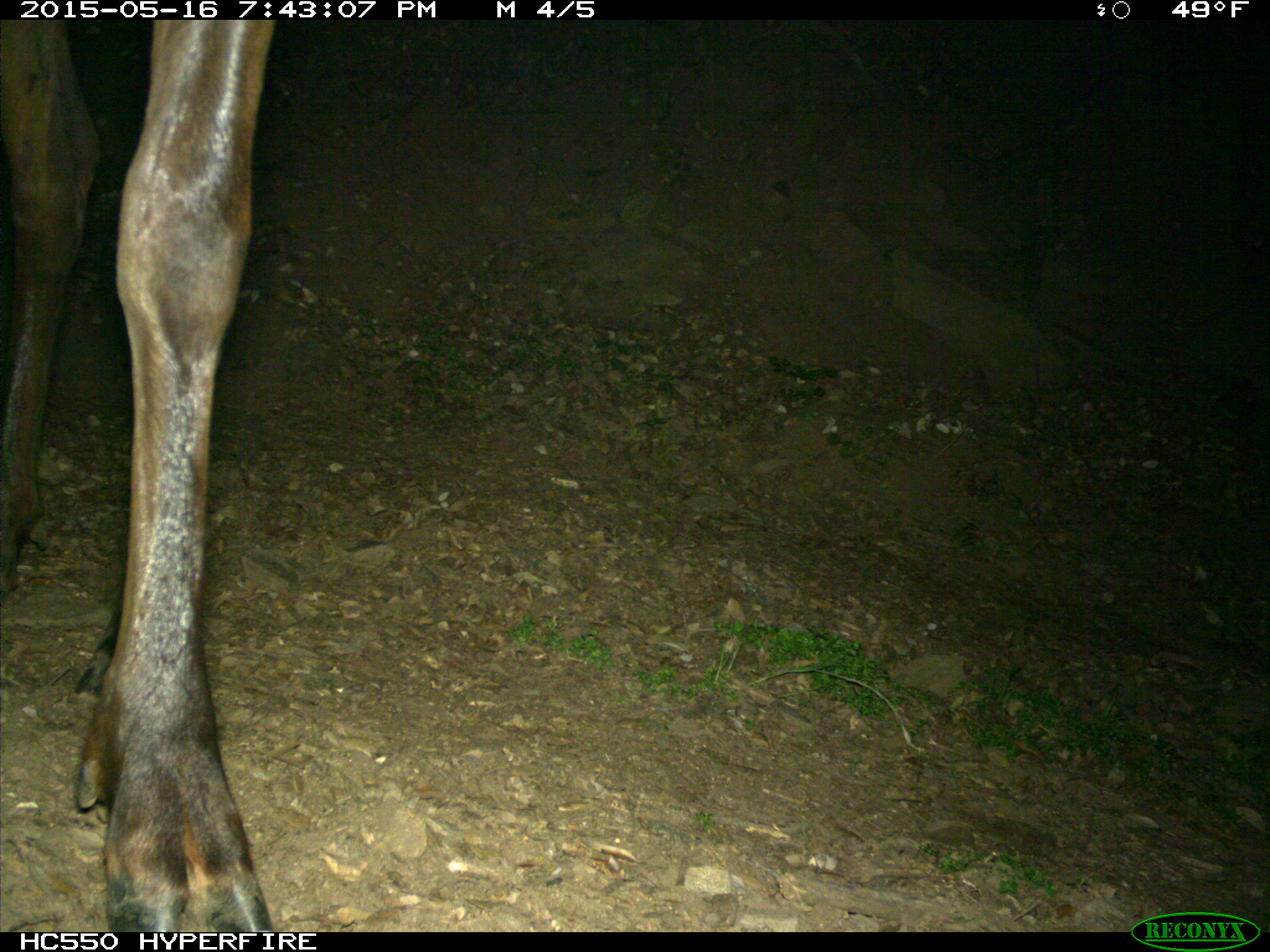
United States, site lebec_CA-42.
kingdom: Animalia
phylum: Chordata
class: Mammalia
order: Artiodactyla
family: Cervidae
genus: Cervus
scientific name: Cervus canadensis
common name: elk